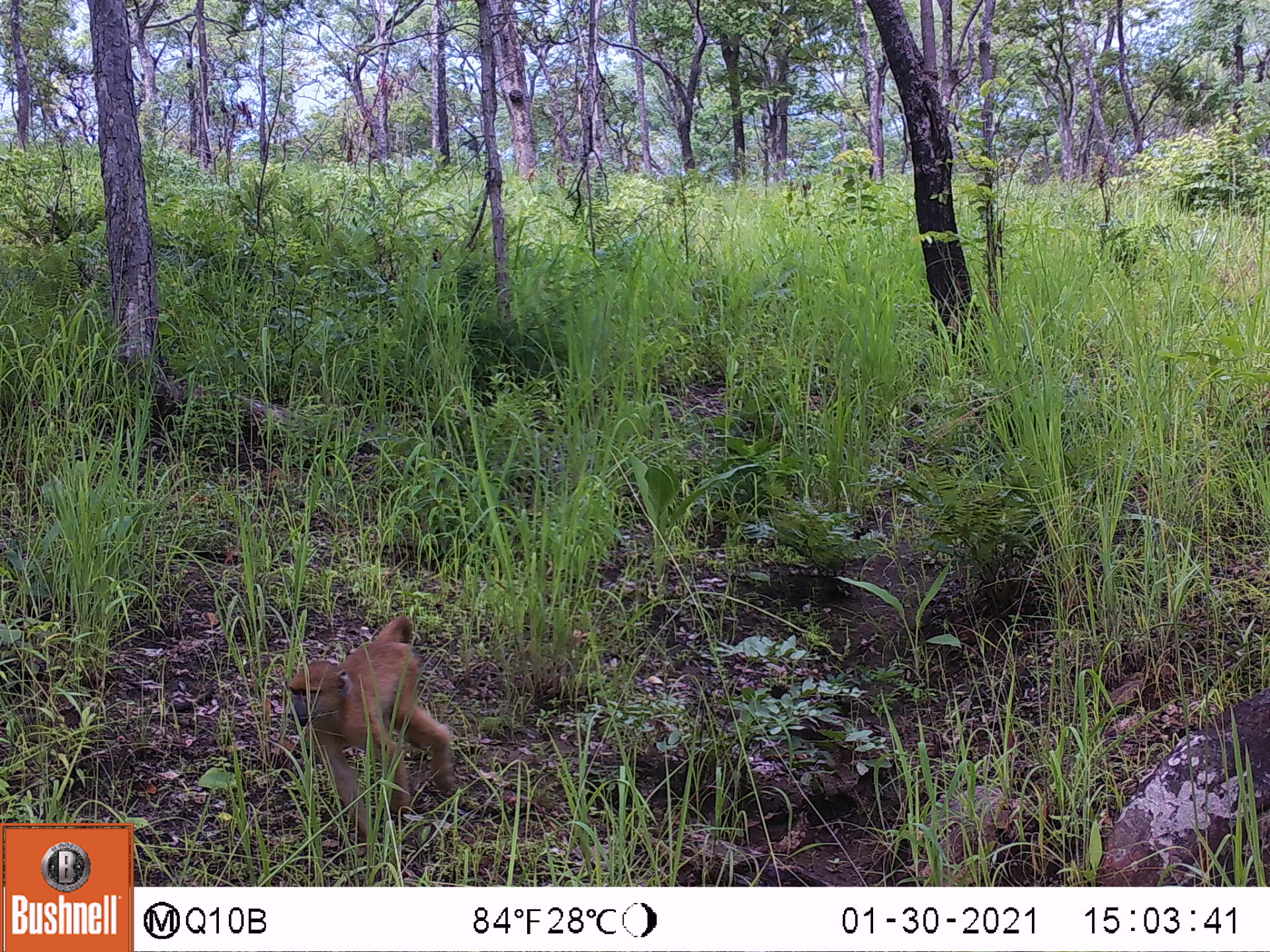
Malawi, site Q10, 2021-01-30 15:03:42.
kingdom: Animalia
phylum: Chordata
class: Mammalia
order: Primates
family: Cercopithecidae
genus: Papio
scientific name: Papio cynocephalus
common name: yellow baboon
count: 1